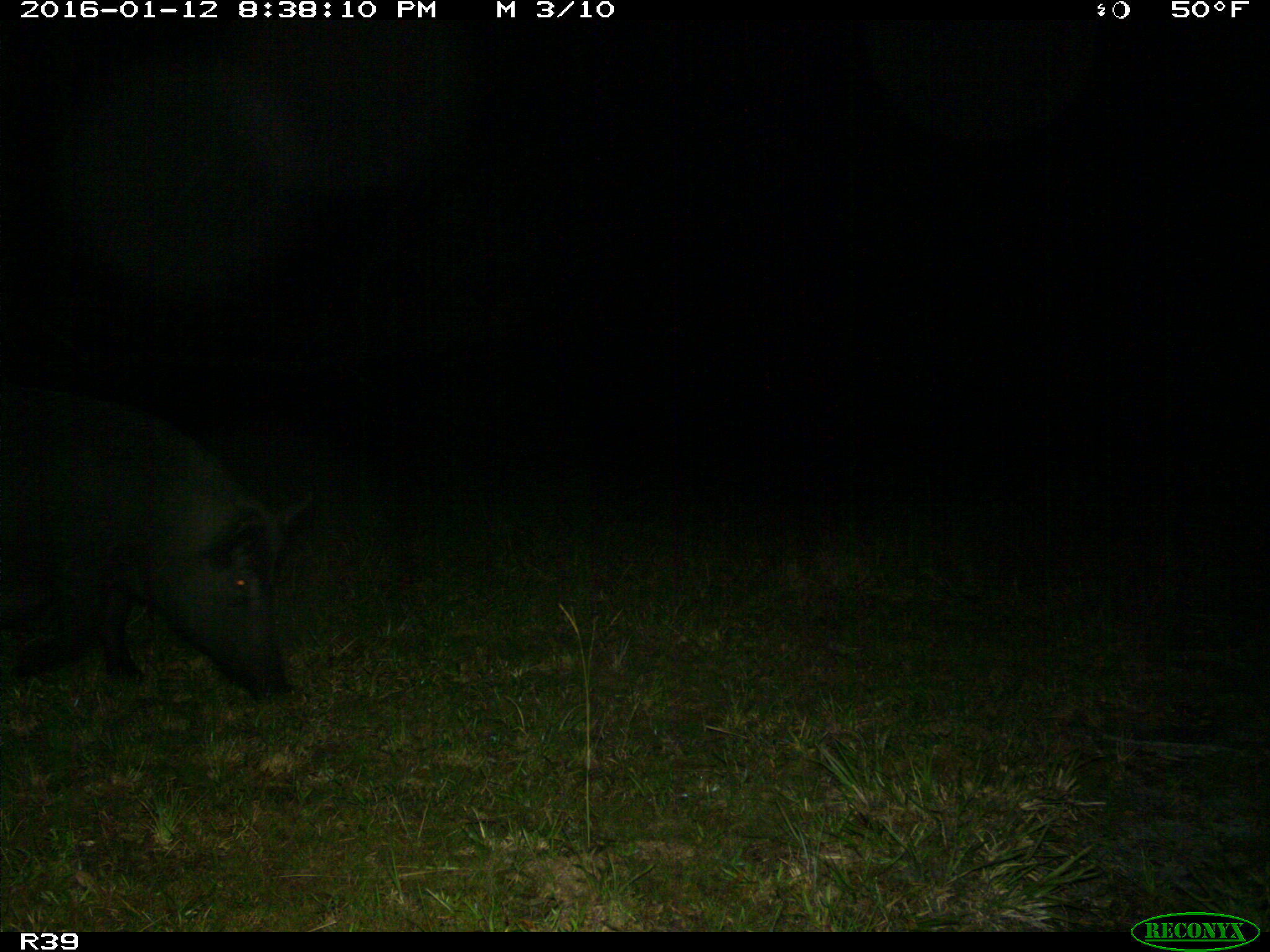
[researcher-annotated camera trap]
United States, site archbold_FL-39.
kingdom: Animalia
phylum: Chordata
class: Mammalia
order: Artiodactyla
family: Suidae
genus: Sus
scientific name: Sus scrofa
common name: wild boar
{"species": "Sus scrofa (wild boar)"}